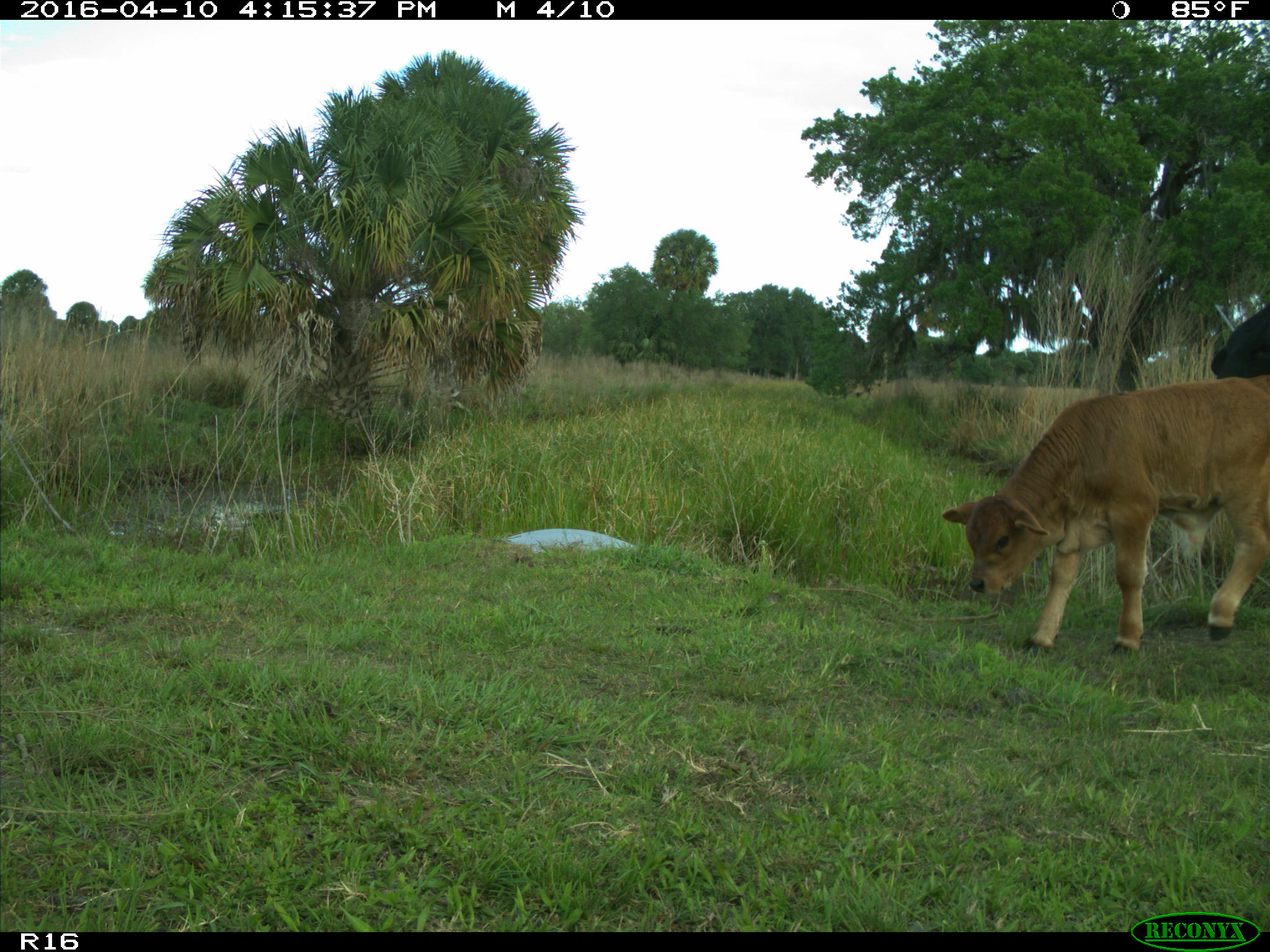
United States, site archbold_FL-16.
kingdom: Animalia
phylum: Chordata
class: Mammalia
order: Artiodactyla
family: Bovidae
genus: Bos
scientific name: Bos taurus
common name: domestic cow